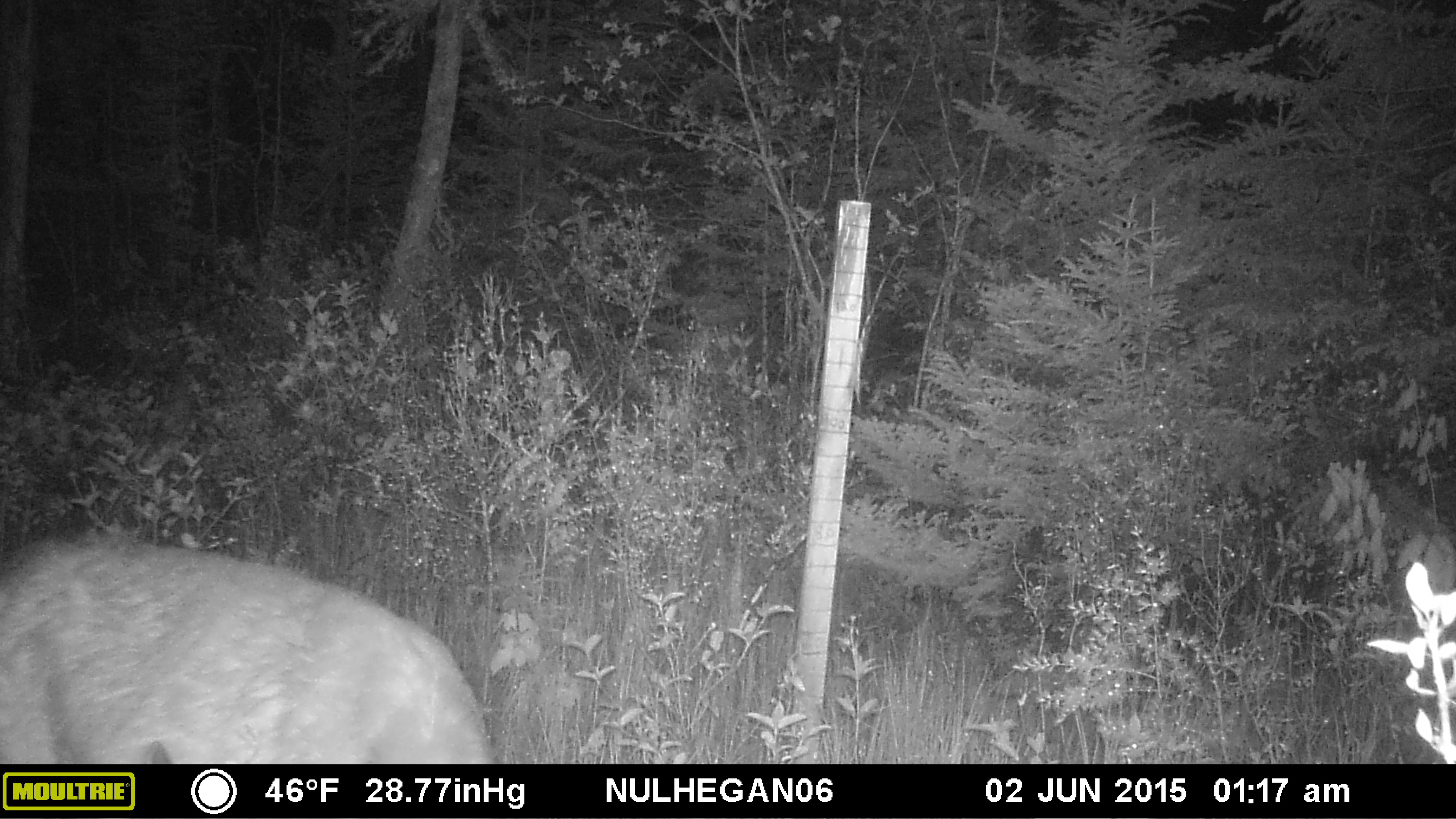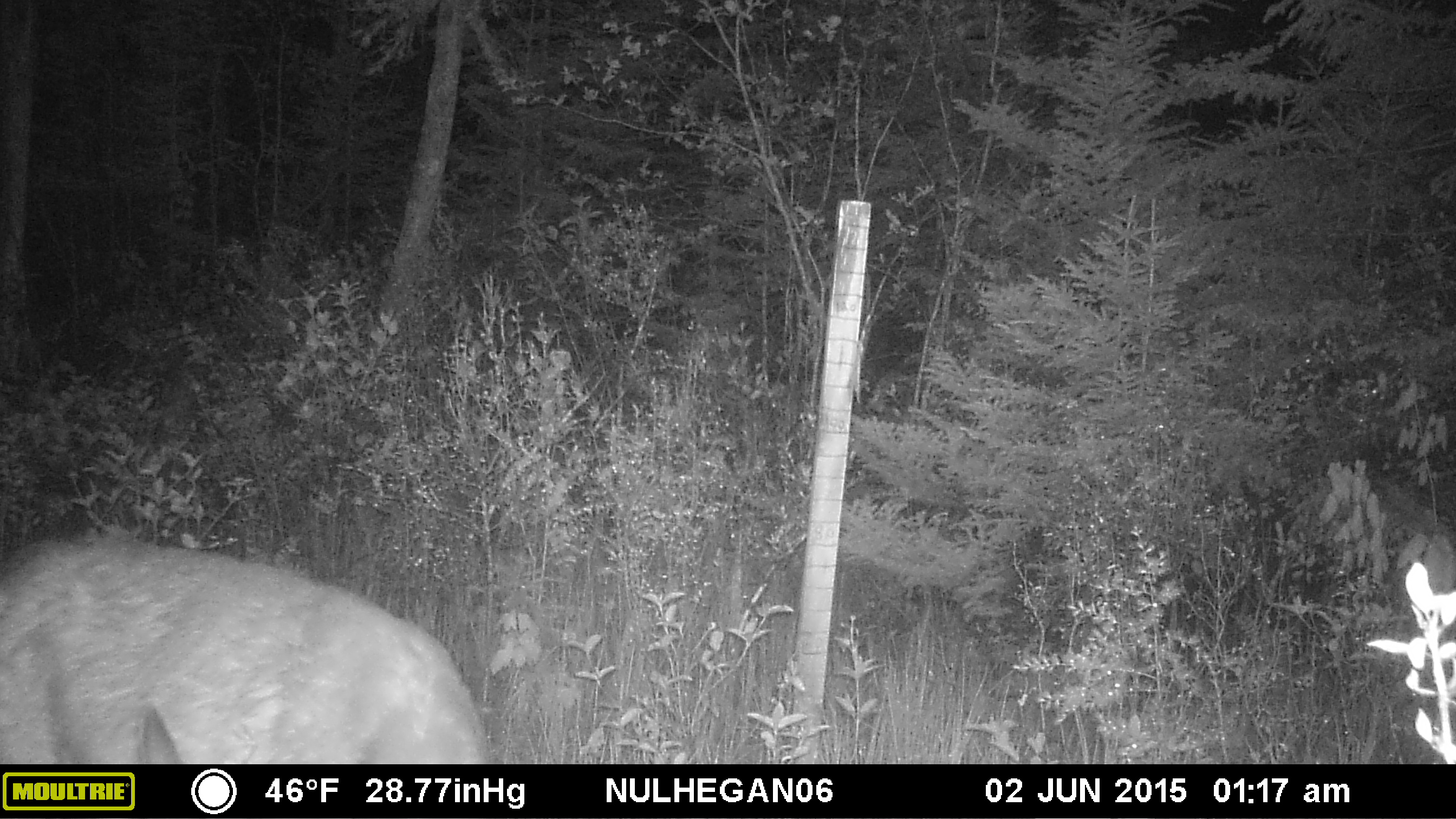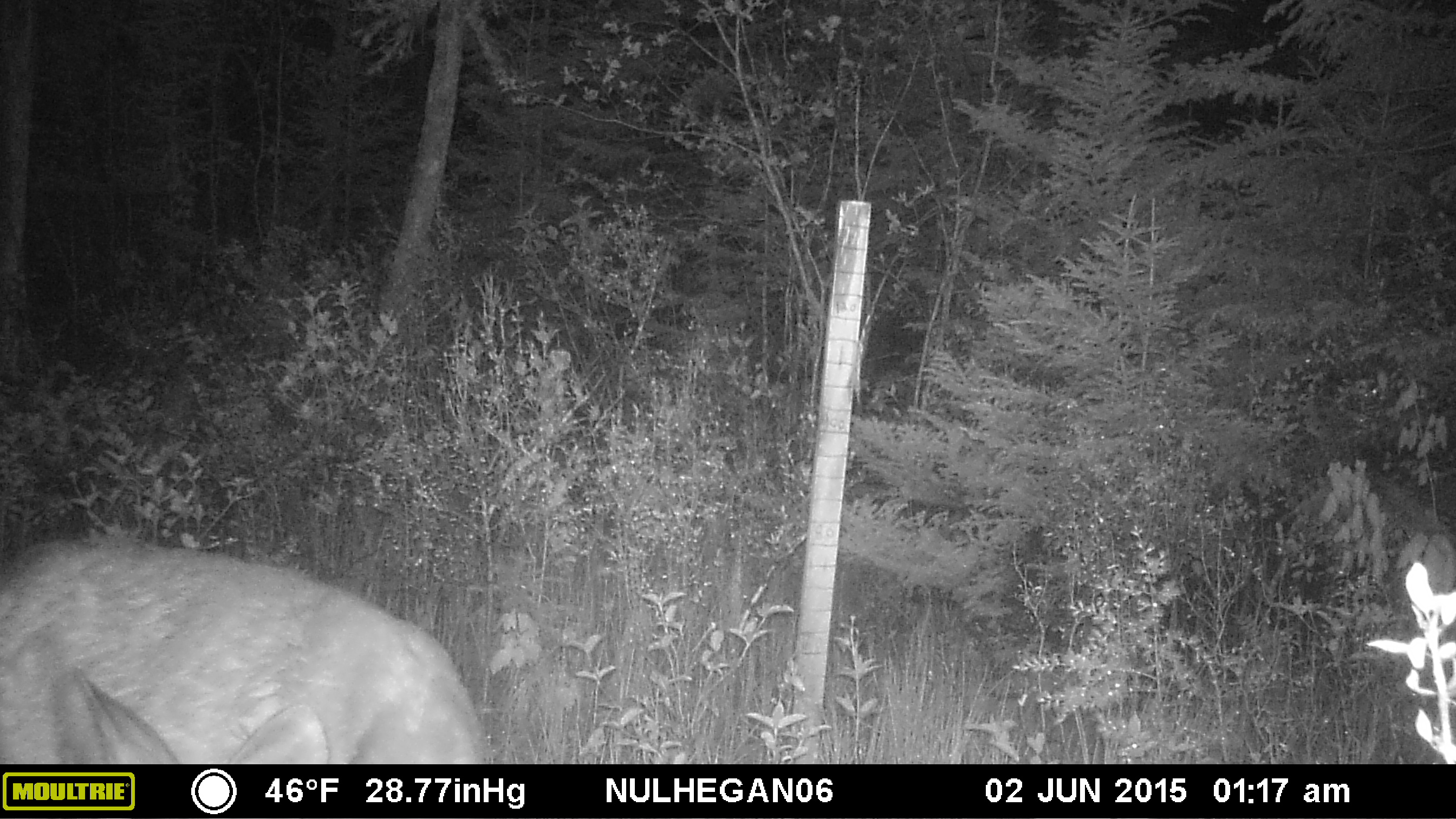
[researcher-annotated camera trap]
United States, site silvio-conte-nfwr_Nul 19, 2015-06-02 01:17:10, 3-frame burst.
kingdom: Animalia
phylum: Chordata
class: Mammalia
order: Artiodactyla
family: Cervidae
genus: Odocoileus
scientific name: Odocoileus virginianus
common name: white-tailed deer